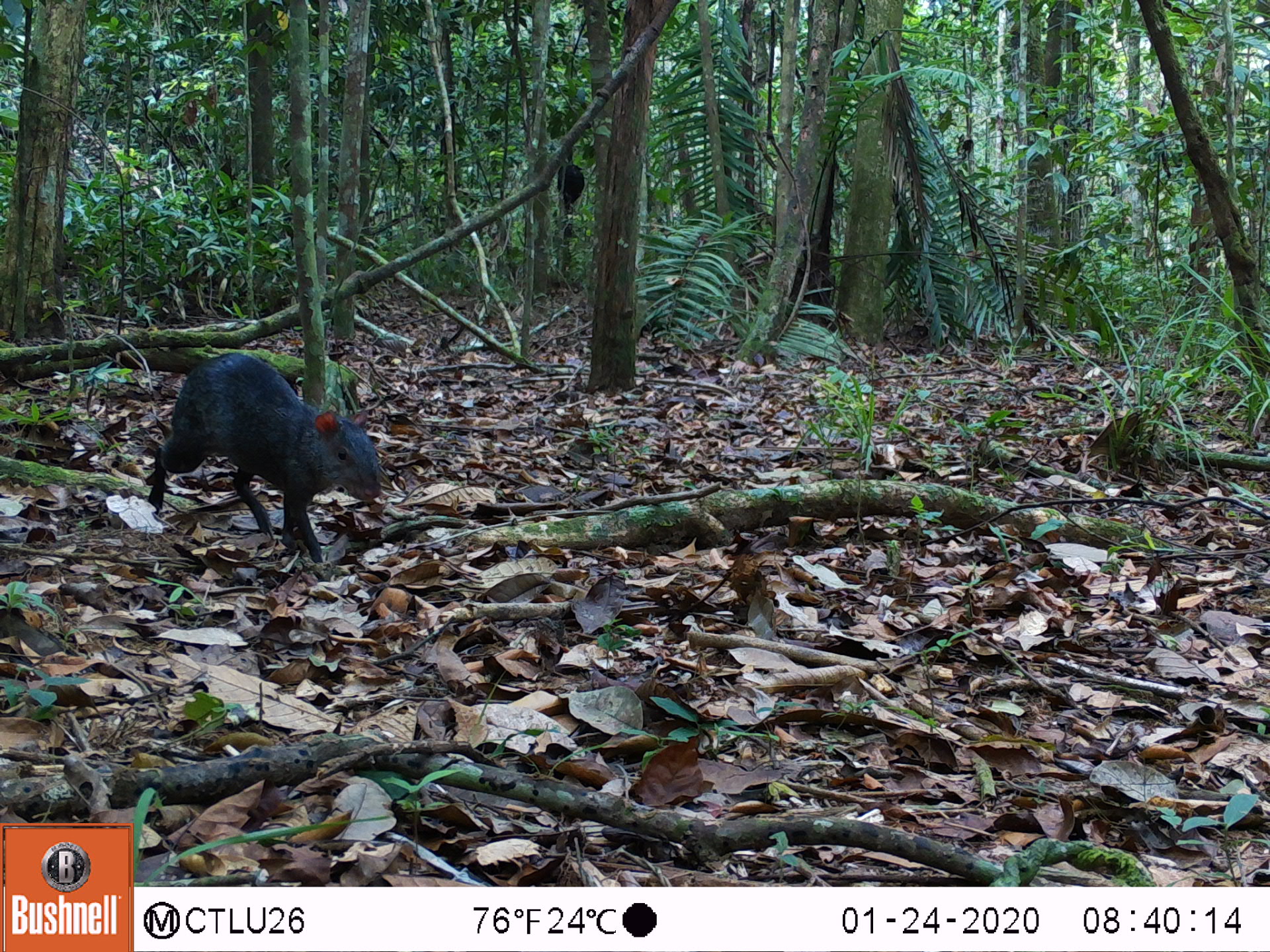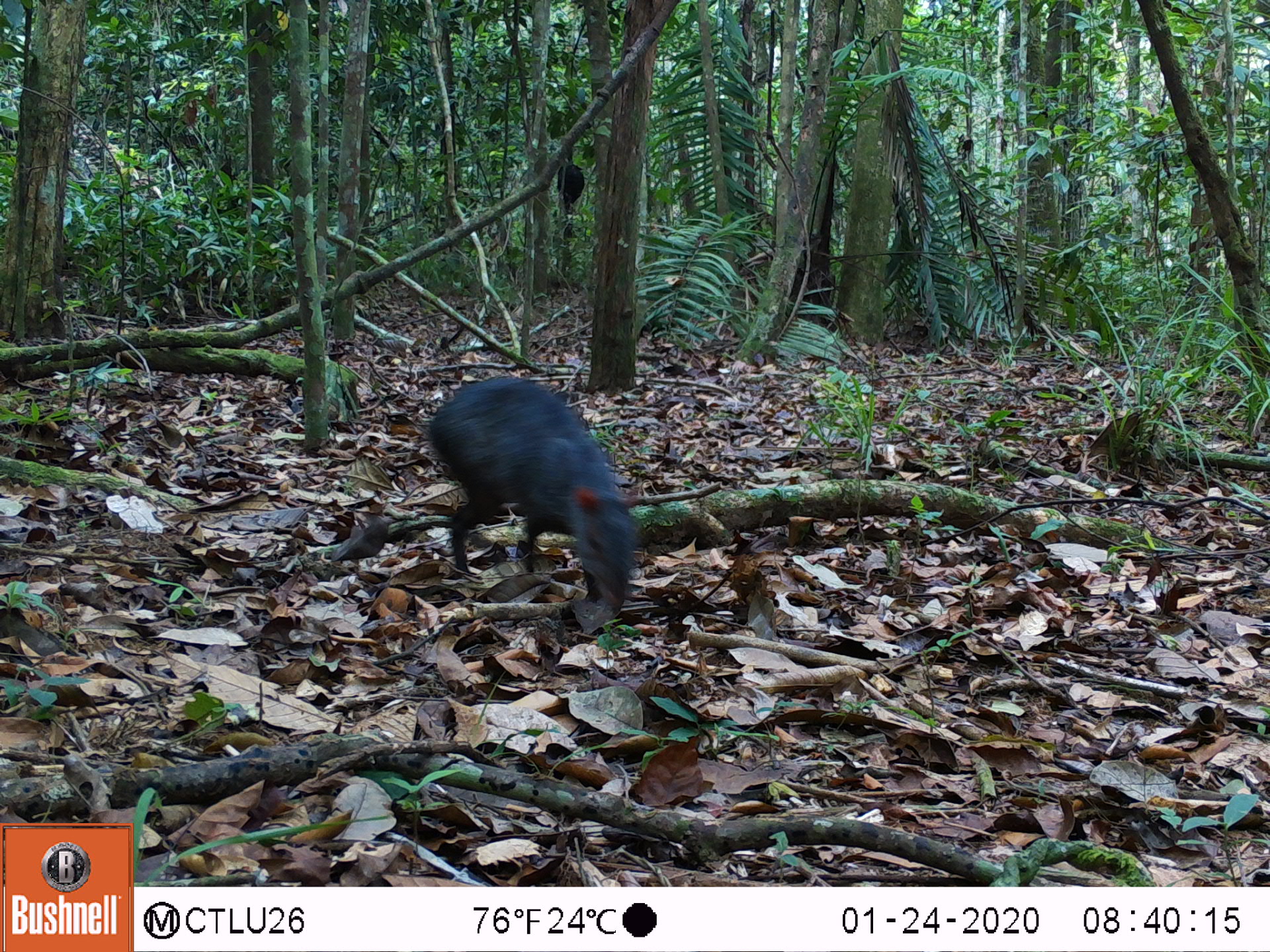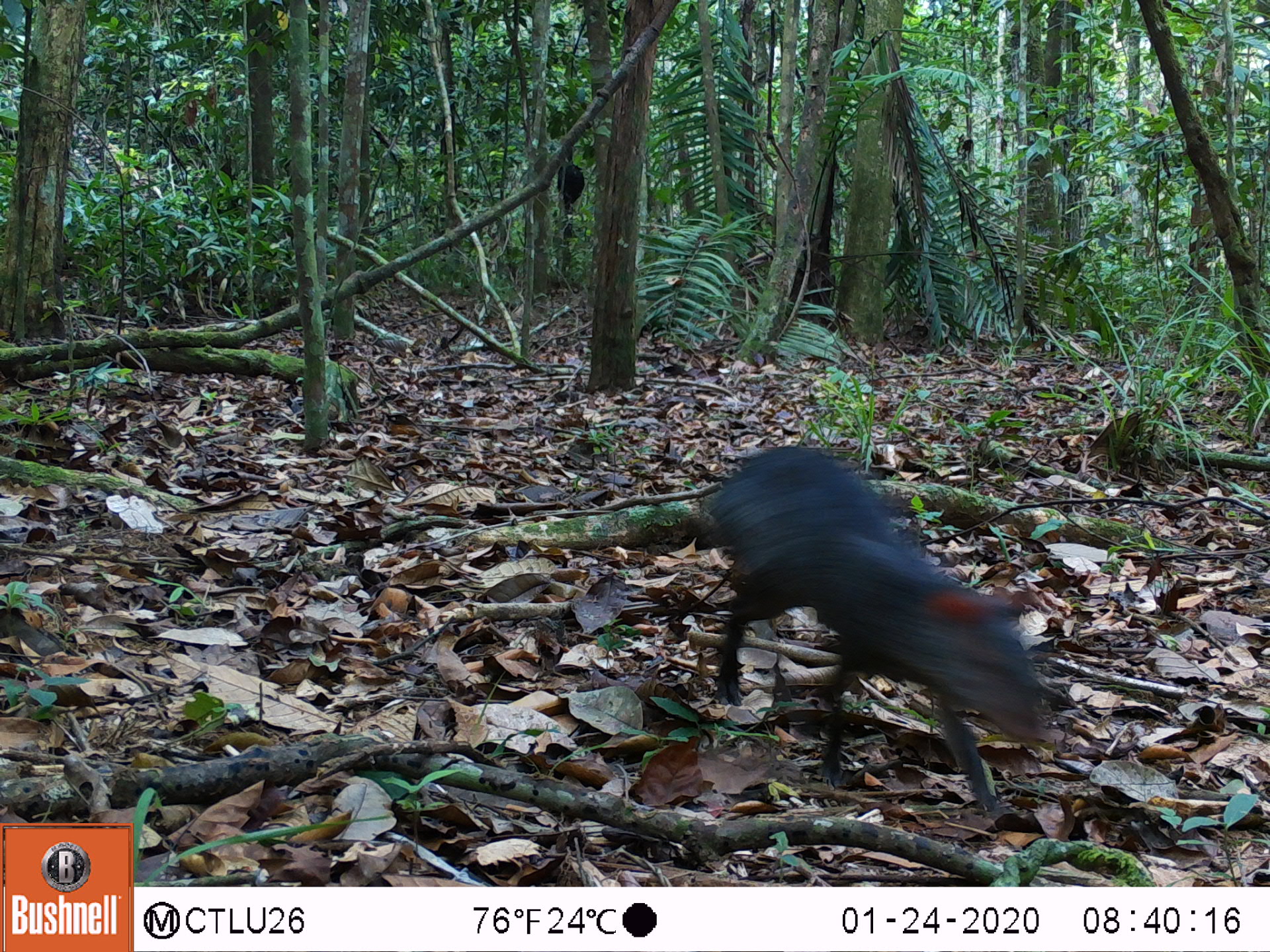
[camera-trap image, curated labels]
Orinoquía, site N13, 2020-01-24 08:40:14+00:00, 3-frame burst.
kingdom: Animalia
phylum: Chordata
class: Mammalia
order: Rodentia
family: Dasyproctidae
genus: Dasyprocta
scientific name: Dasyprocta fuliginosa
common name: black agouti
Black agouti (Dasyprocta fuliginosa).